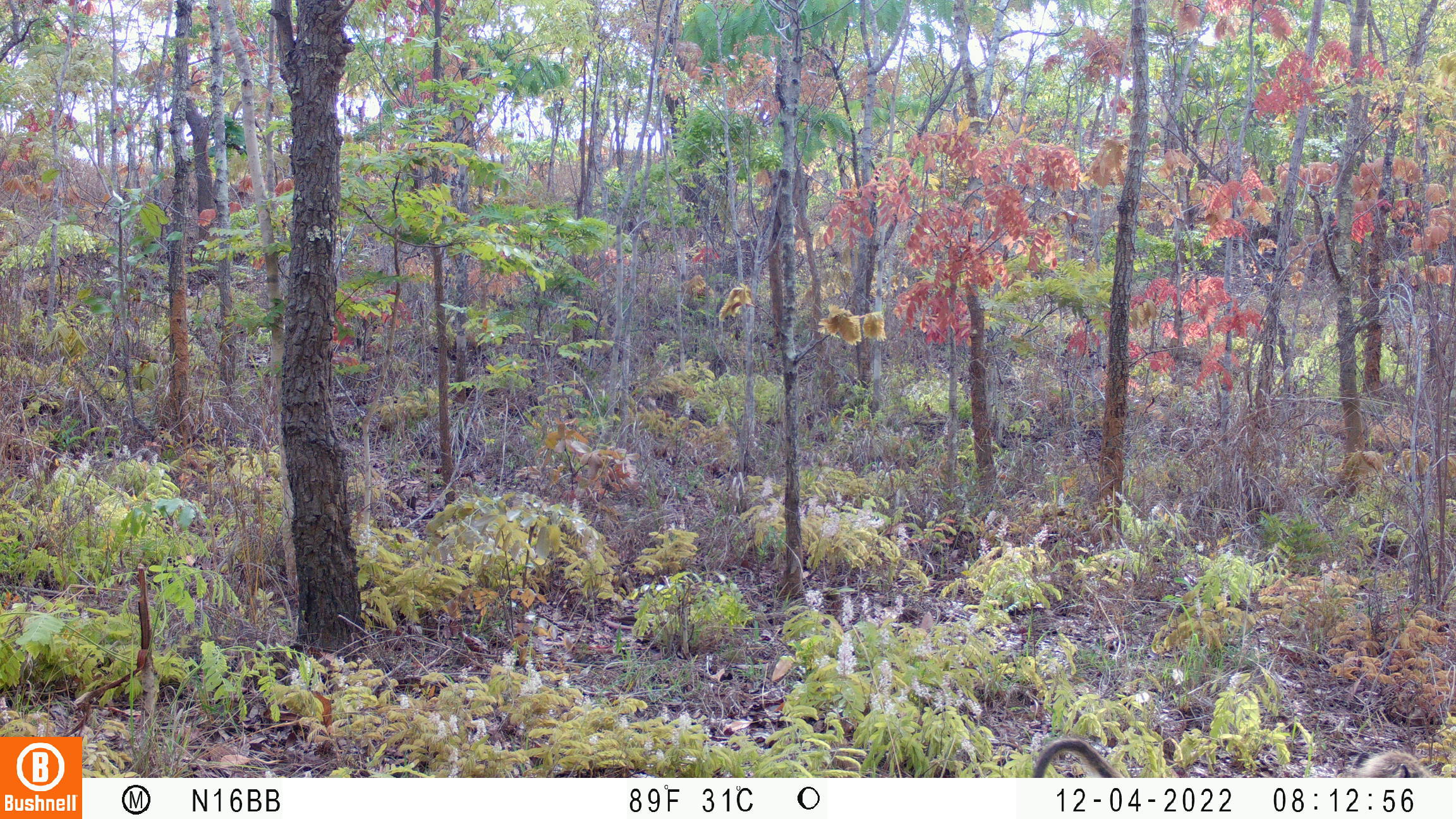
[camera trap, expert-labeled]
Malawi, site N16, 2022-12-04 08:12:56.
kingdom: Animalia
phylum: Chordata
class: Mammalia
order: Primates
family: Cercopithecidae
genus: Papio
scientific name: Papio cynocephalus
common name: yellow baboon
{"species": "yellow baboon (Papio cynocephalus)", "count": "1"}